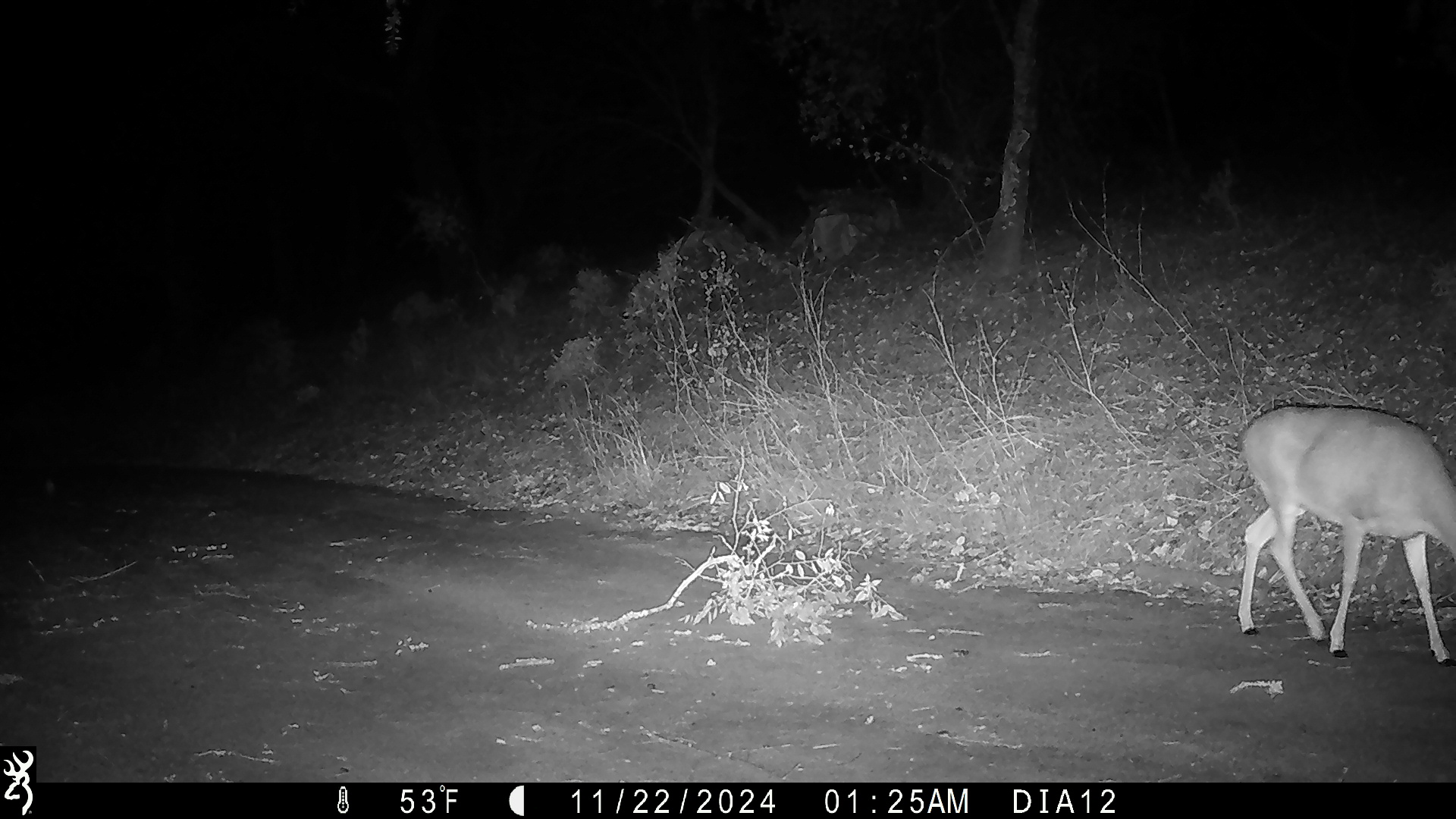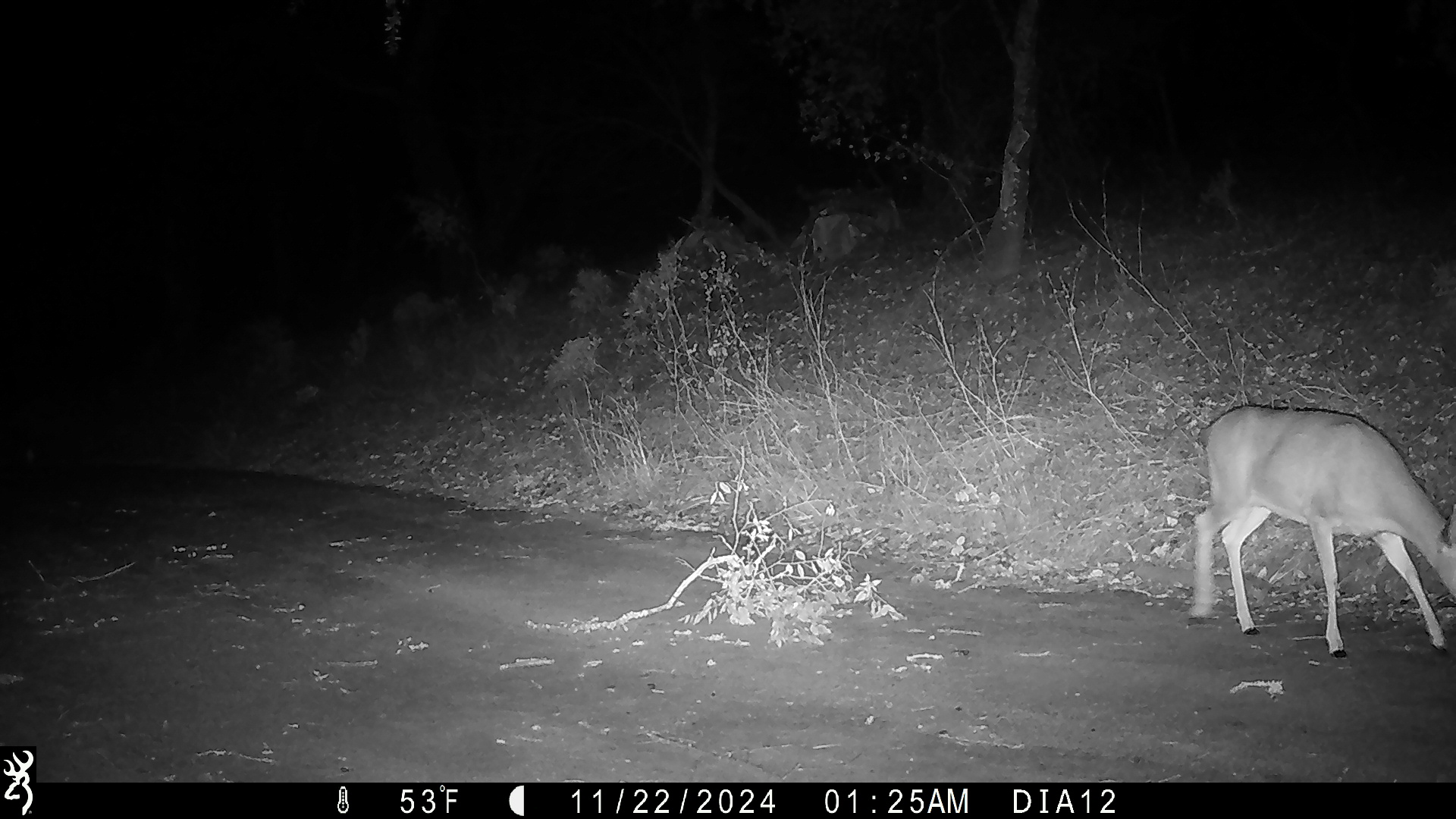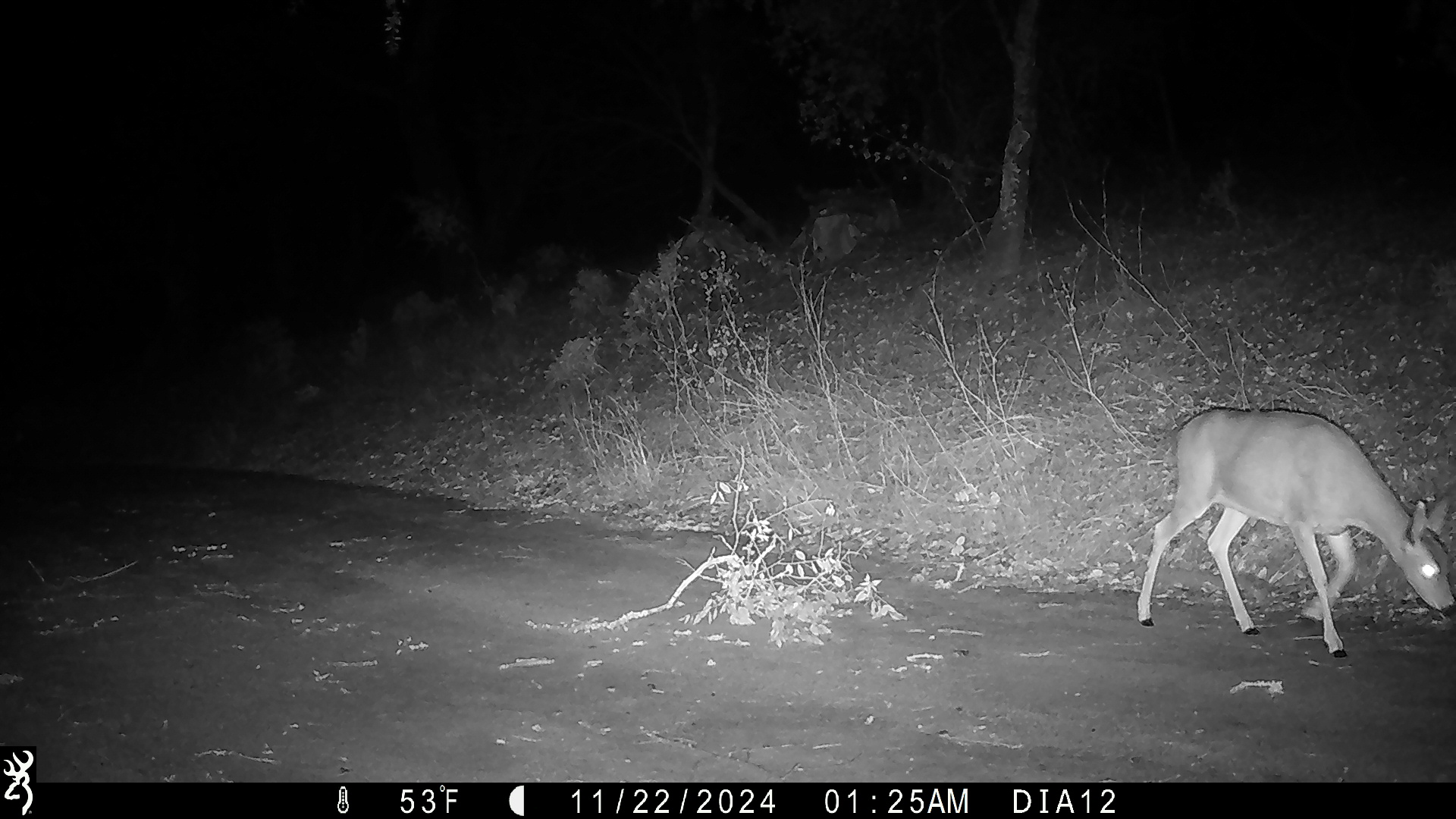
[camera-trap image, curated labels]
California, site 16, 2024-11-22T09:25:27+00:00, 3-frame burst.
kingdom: Animalia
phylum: Chordata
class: Mammalia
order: Artiodactyla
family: Cervidae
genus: Odocoileus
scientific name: Odocoileus hemionus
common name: mule deer